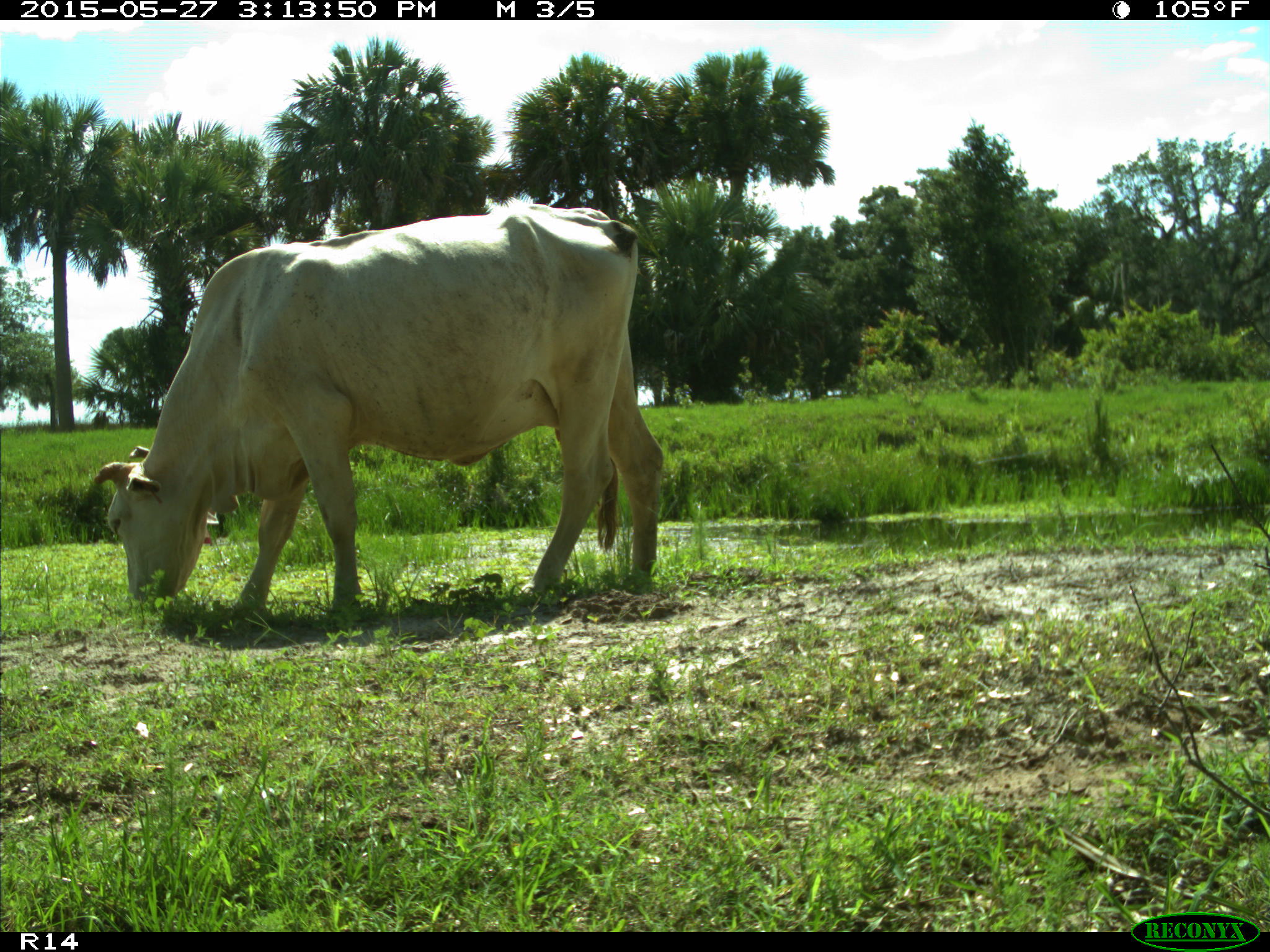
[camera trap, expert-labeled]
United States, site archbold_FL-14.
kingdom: Animalia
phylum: Chordata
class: Mammalia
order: Artiodactyla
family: Bovidae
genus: Bos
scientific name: Bos taurus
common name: domestic cow